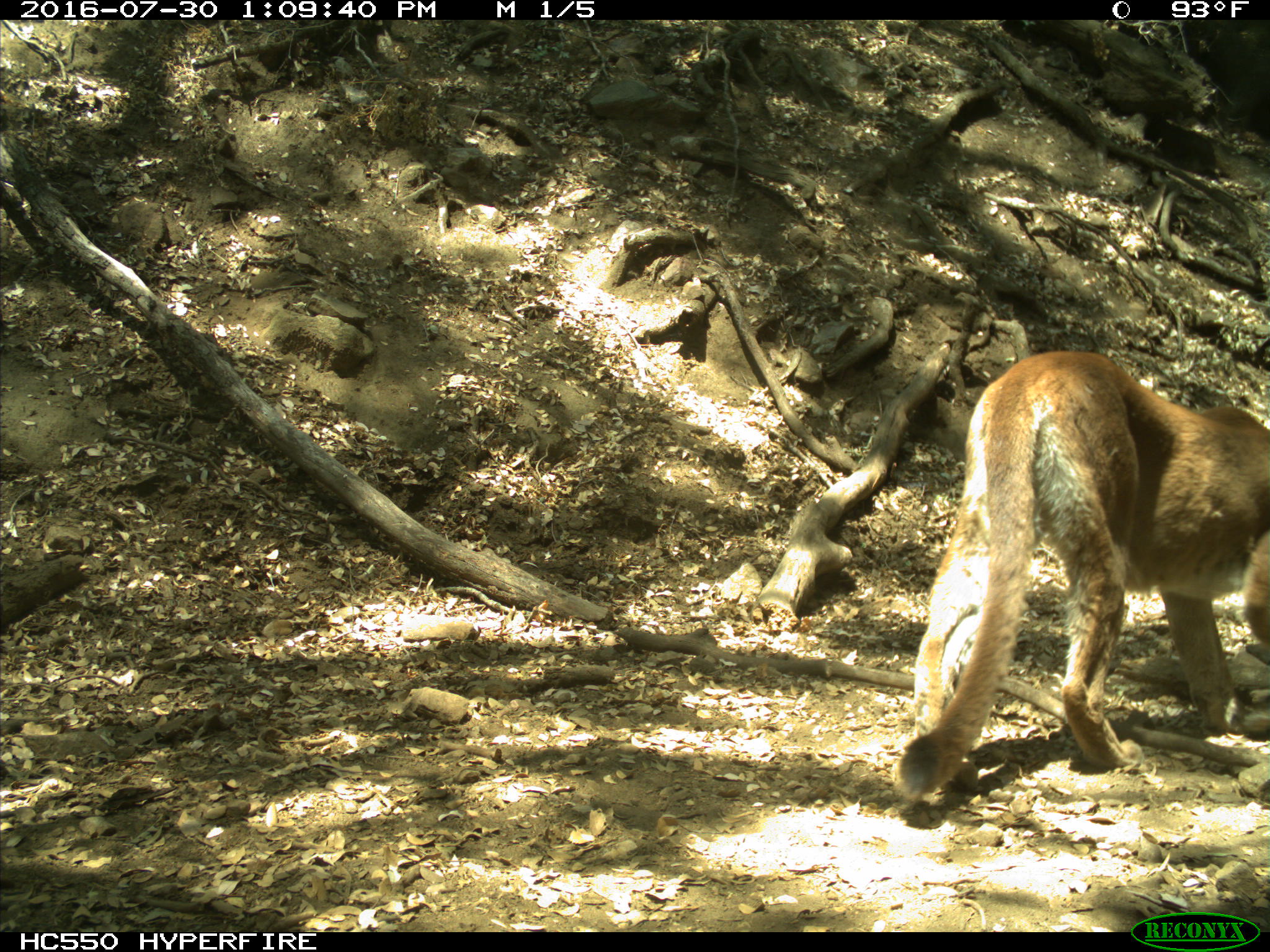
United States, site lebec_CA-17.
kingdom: Animalia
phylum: Chordata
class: Mammalia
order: Carnivora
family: Felidae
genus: Puma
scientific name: Puma concolor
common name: mountain lion